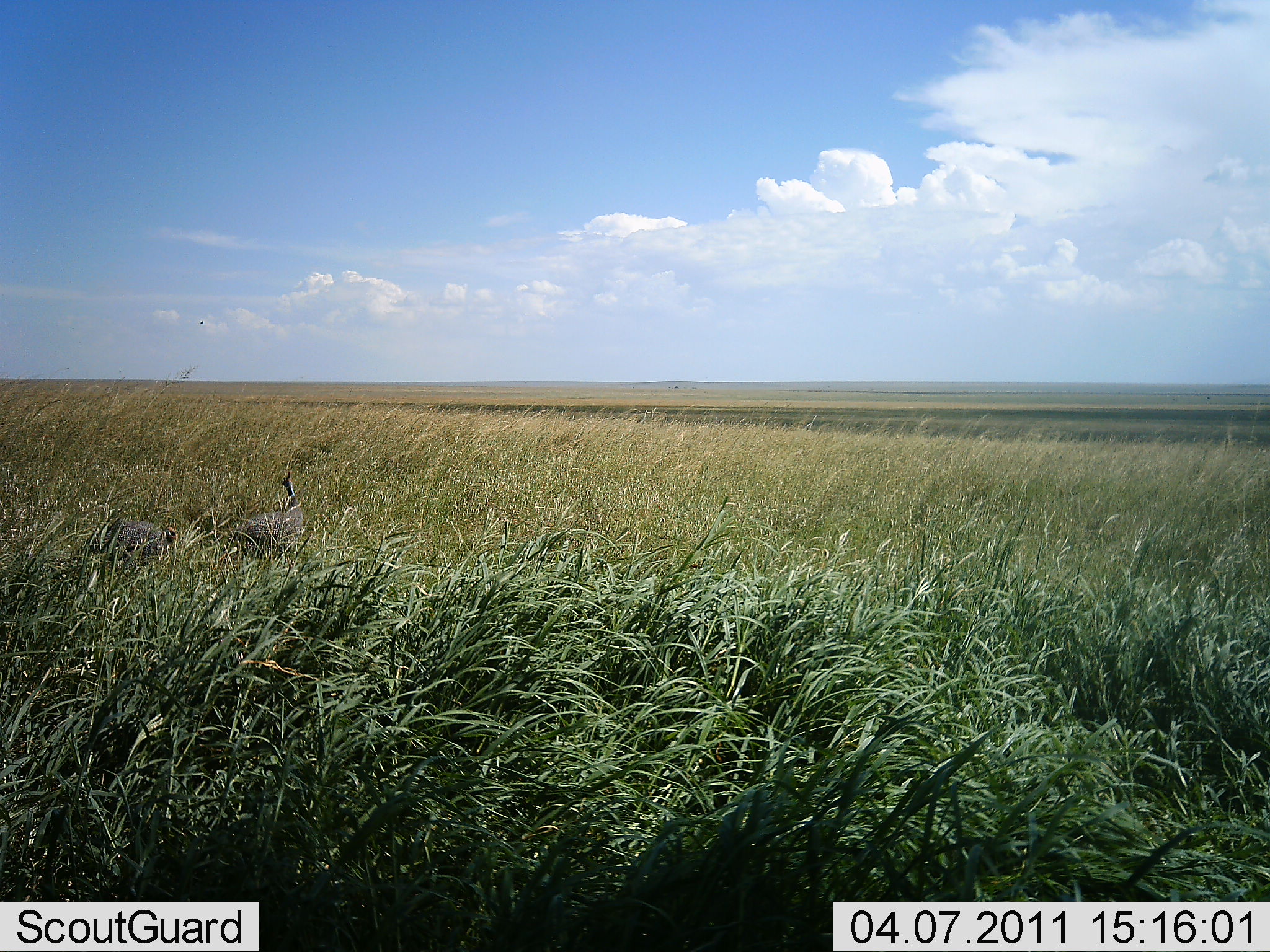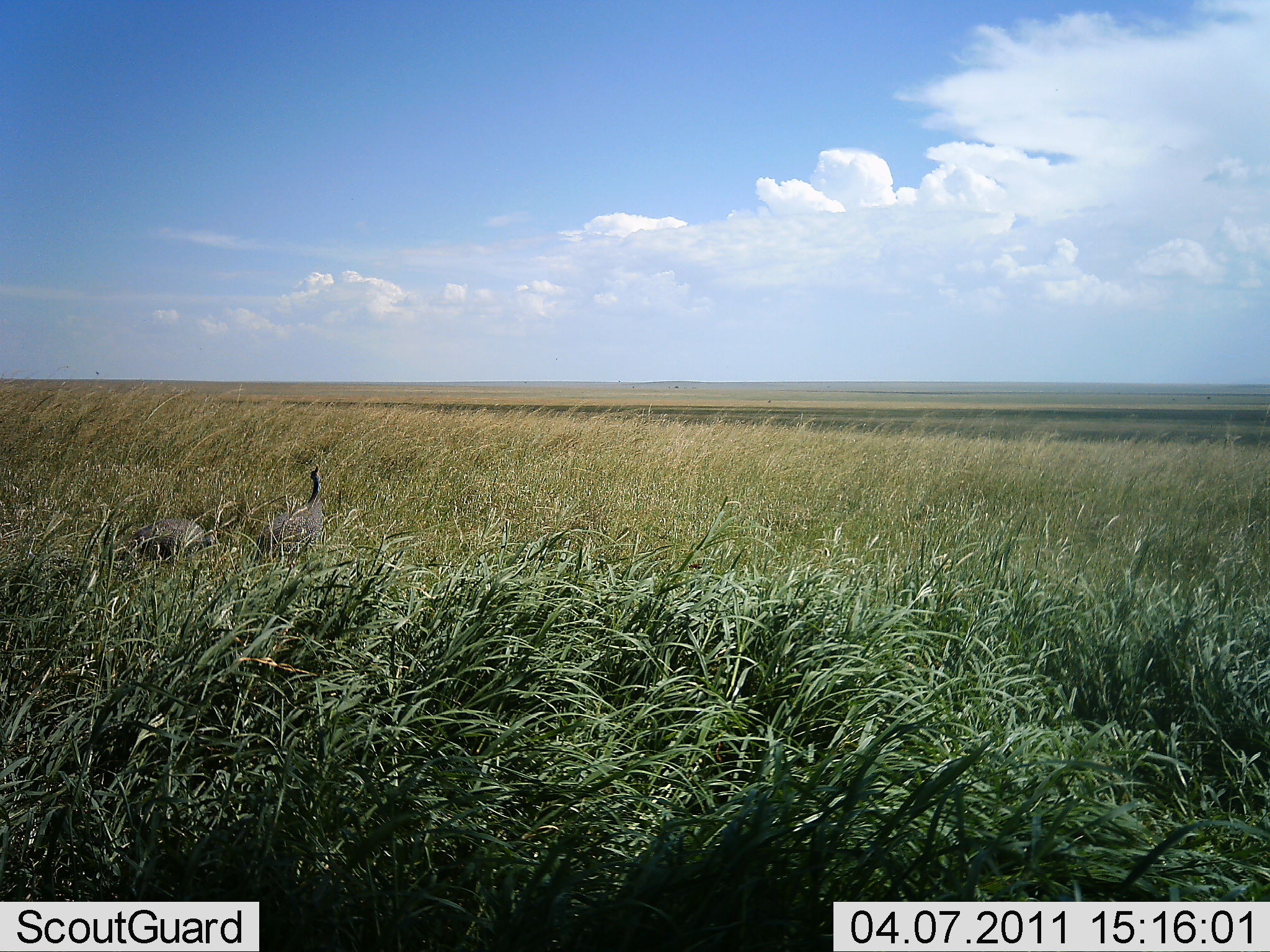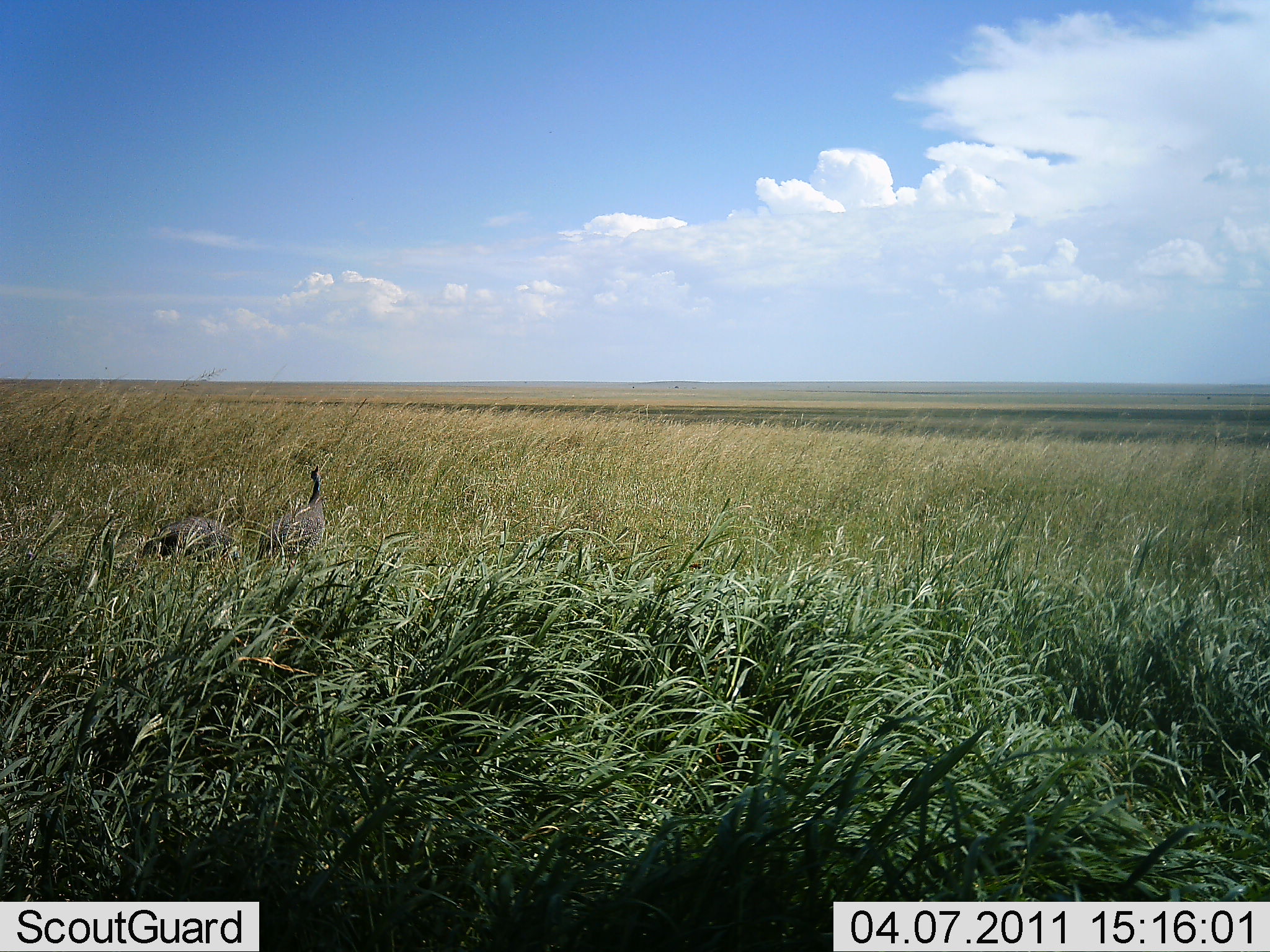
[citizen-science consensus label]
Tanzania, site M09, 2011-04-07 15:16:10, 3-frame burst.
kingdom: Animalia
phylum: Chordata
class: Aves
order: Galliformes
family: Numididae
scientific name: Numididae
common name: guinea fowl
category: guineafowl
Guineafowl (guinea fowl) (Numididae), count 2. Behavior (volunteer vote fractions): standing 55%, resting 9%, moving 45%, interacting 0%. Young present (vote fraction): 0%. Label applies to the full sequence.